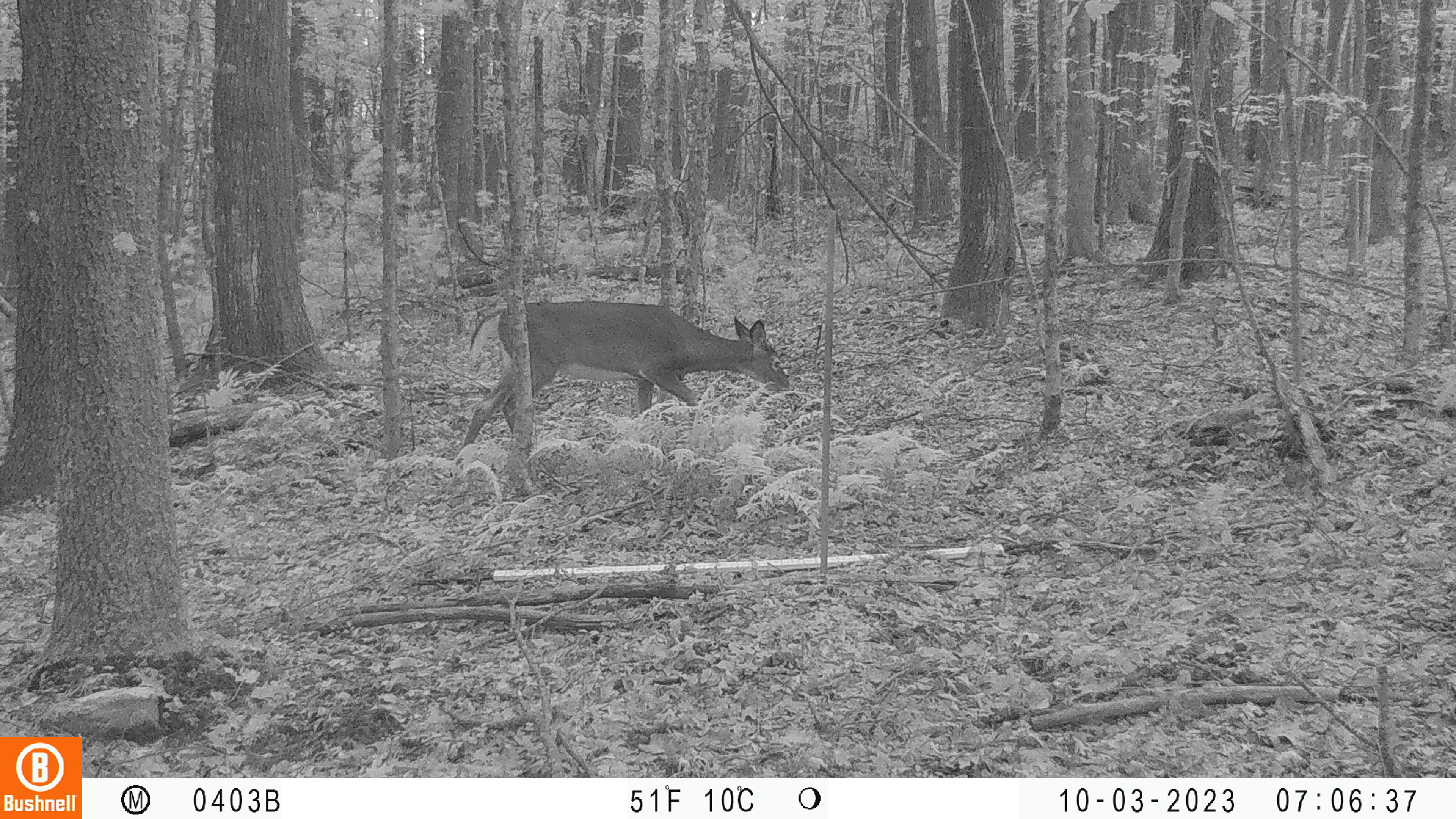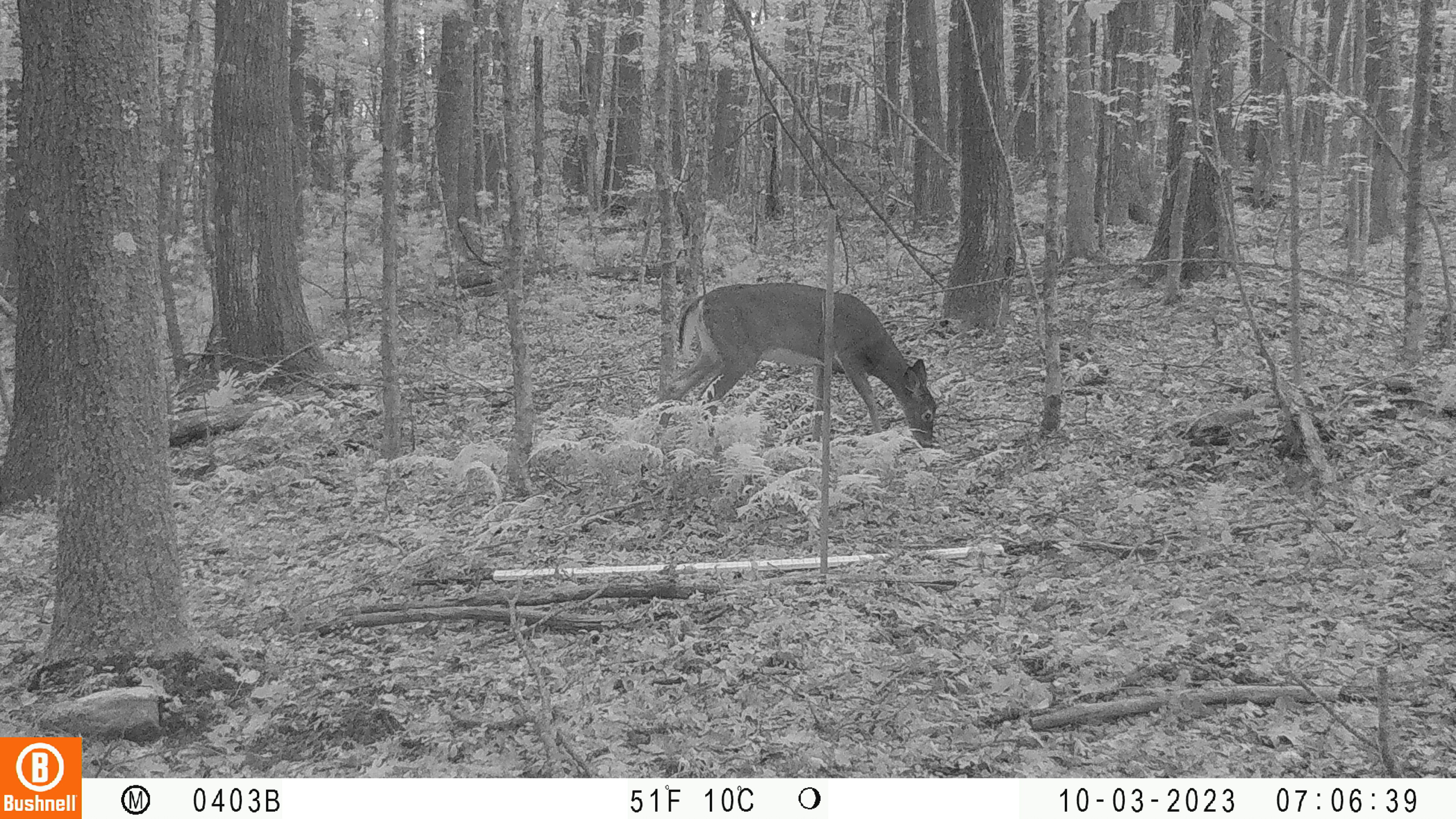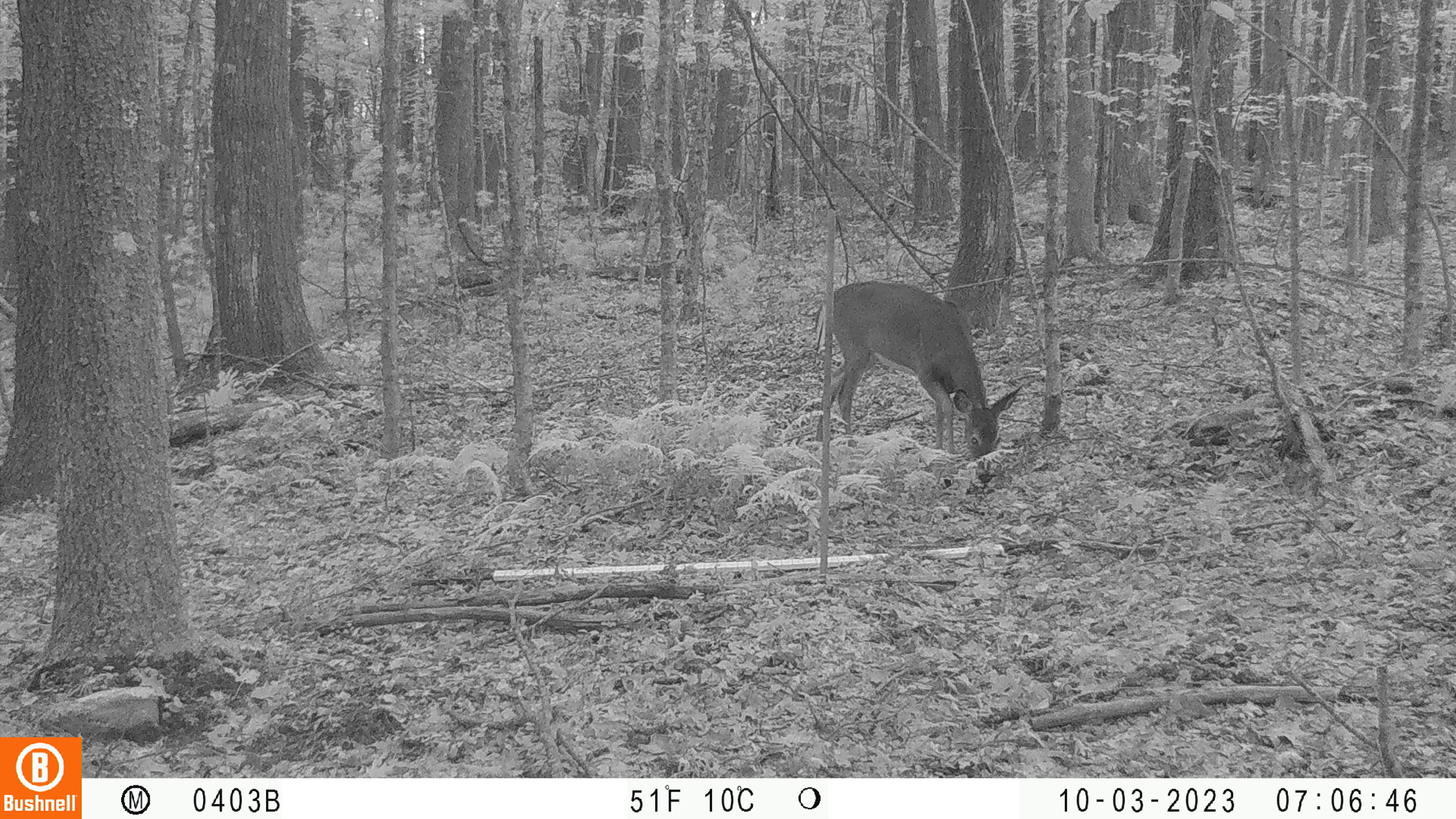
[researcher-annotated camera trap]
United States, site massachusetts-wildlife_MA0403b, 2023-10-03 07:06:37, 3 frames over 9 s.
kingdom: Animalia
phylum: Chordata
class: Mammalia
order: Artiodactyla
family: Cervidae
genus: Odocoileus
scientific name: Odocoileus virginianus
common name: white-tailed deer